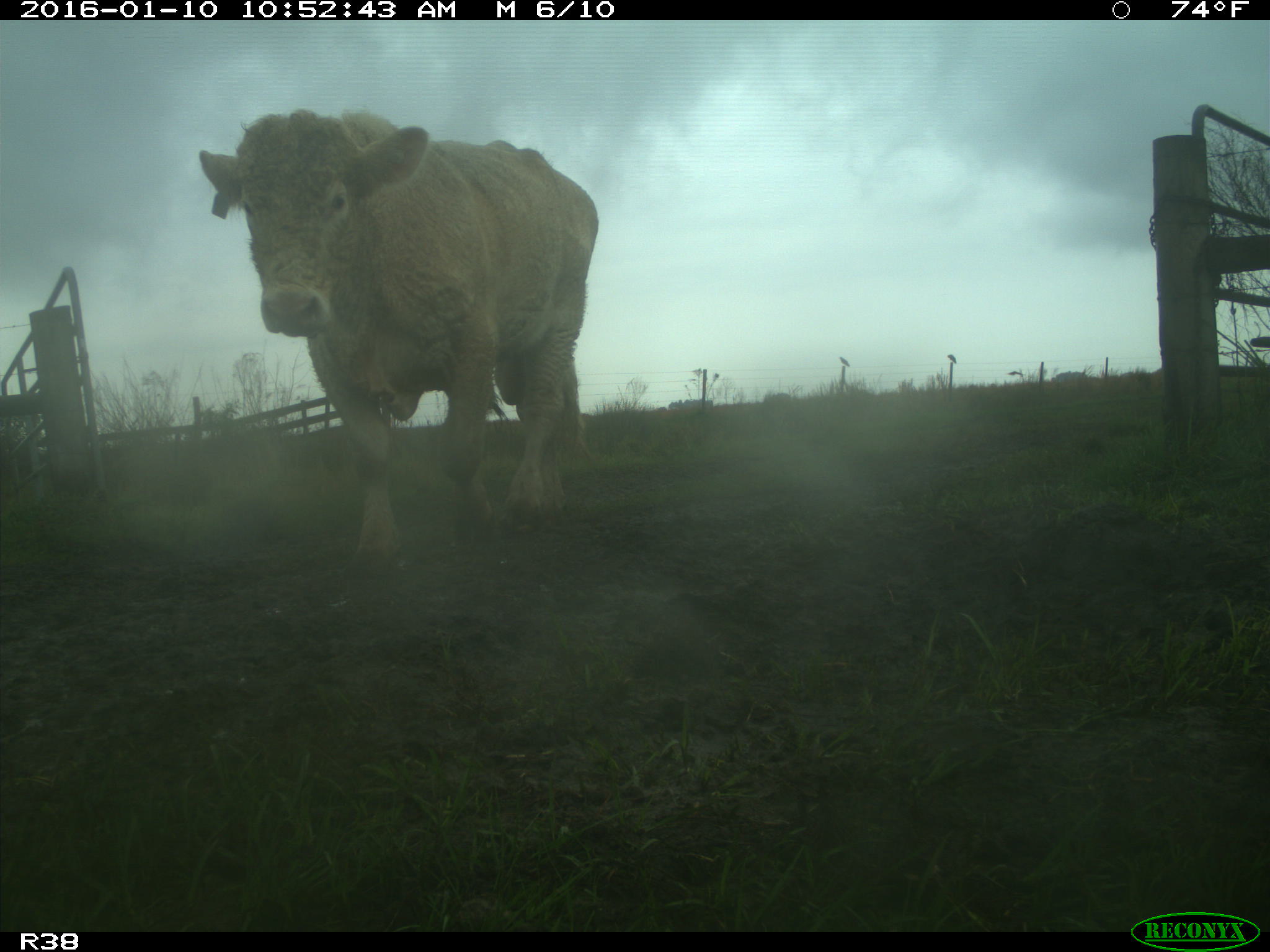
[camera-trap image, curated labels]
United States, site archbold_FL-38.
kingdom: Animalia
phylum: Chordata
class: Mammalia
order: Artiodactyla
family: Bovidae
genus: Bos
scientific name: Bos taurus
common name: domestic cow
Bos taurus (domestic cow).